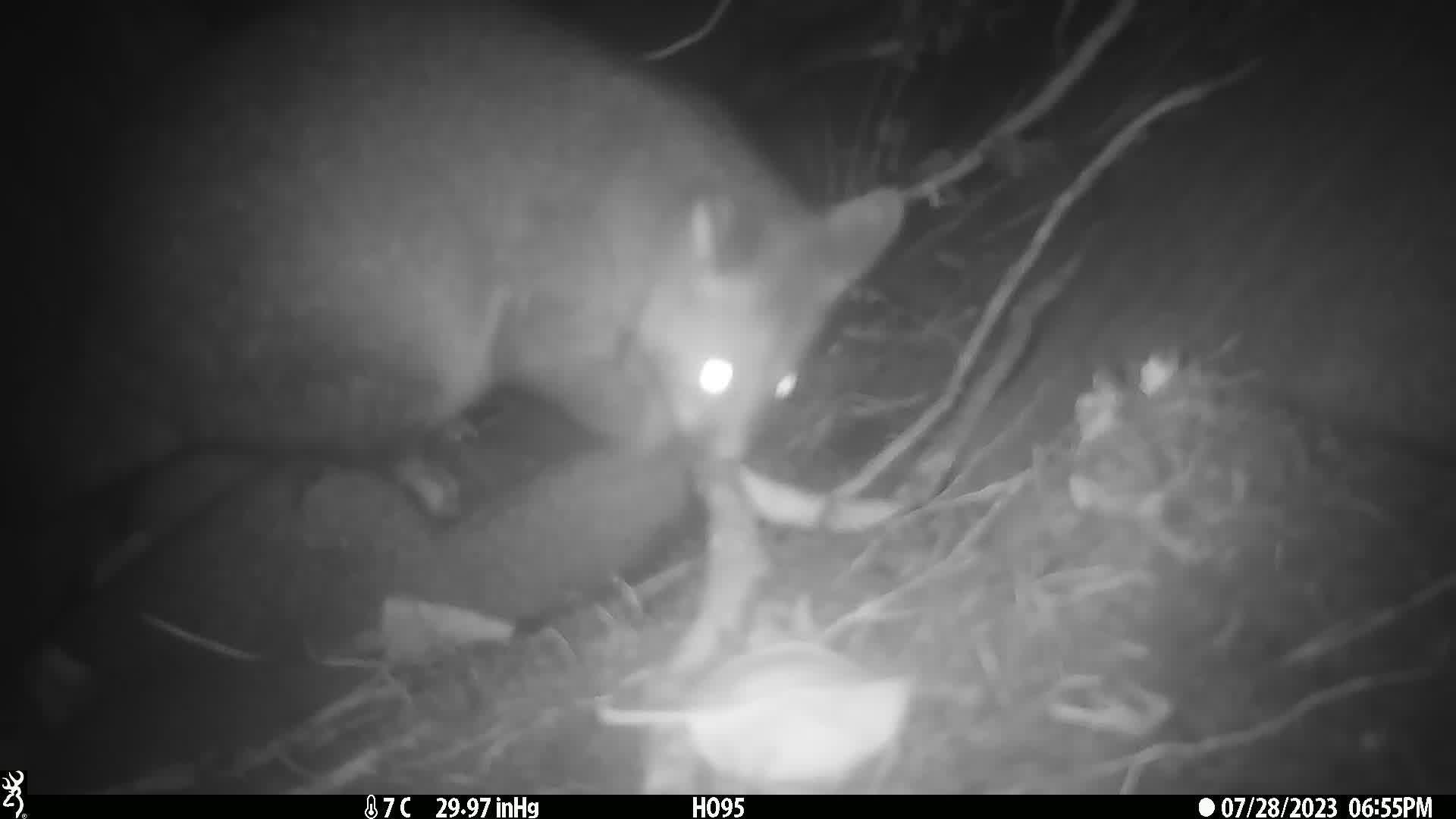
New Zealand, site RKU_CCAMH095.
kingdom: Animalia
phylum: Chordata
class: Mammalia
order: Diprotodontia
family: Phalangeridae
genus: Trichosurus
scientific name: Trichosurus vulpecula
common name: common brushtail possum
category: possum